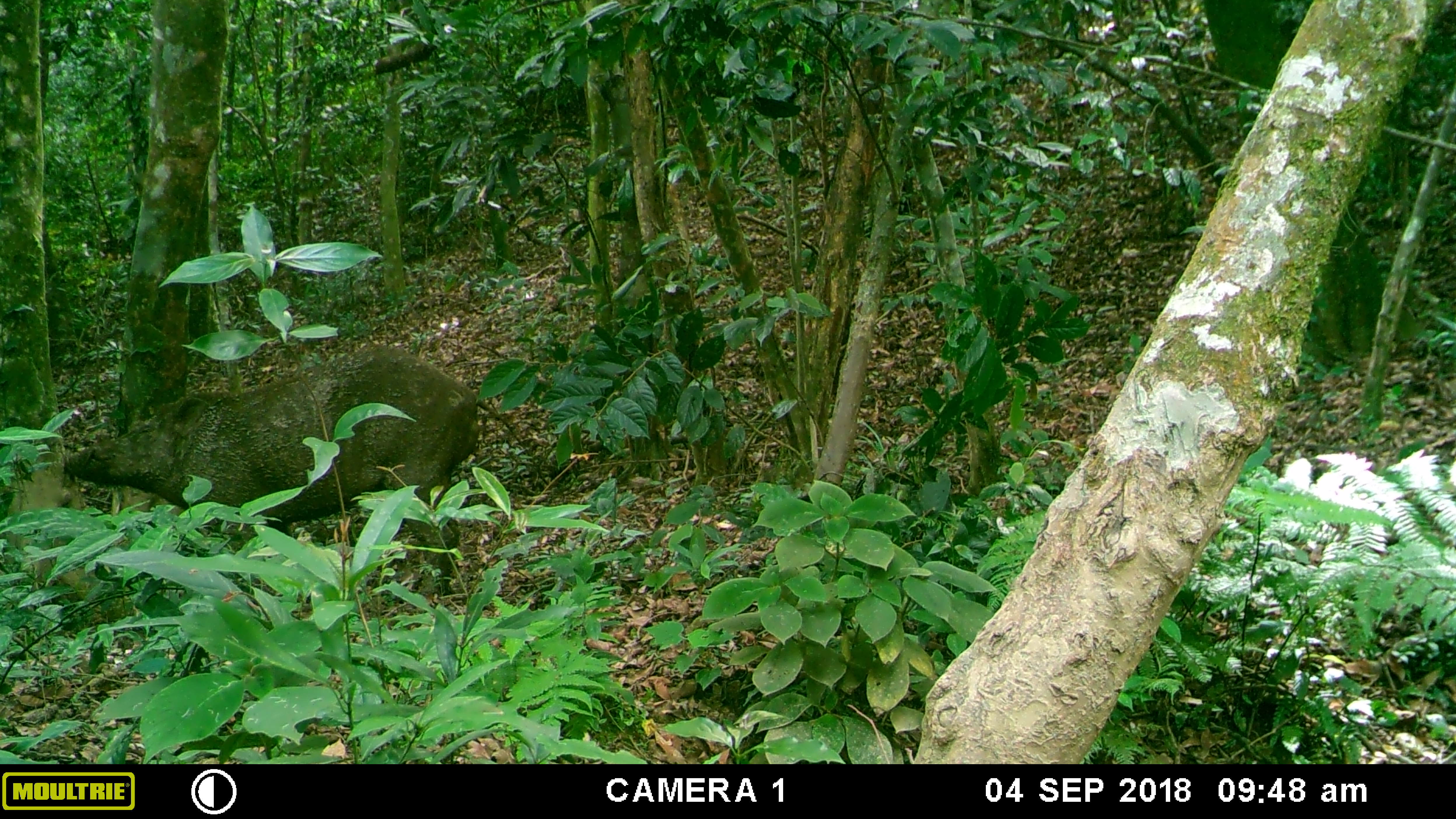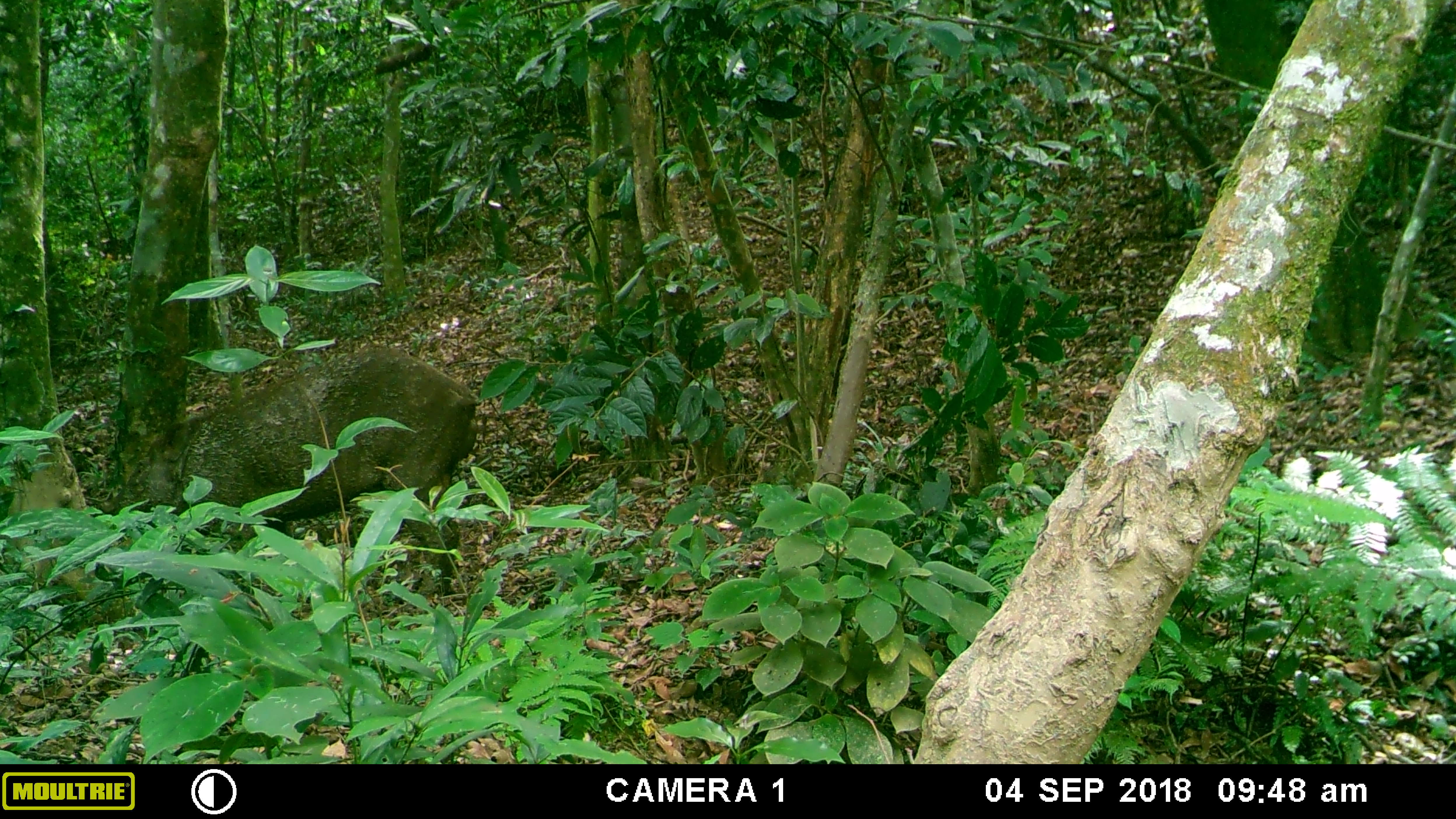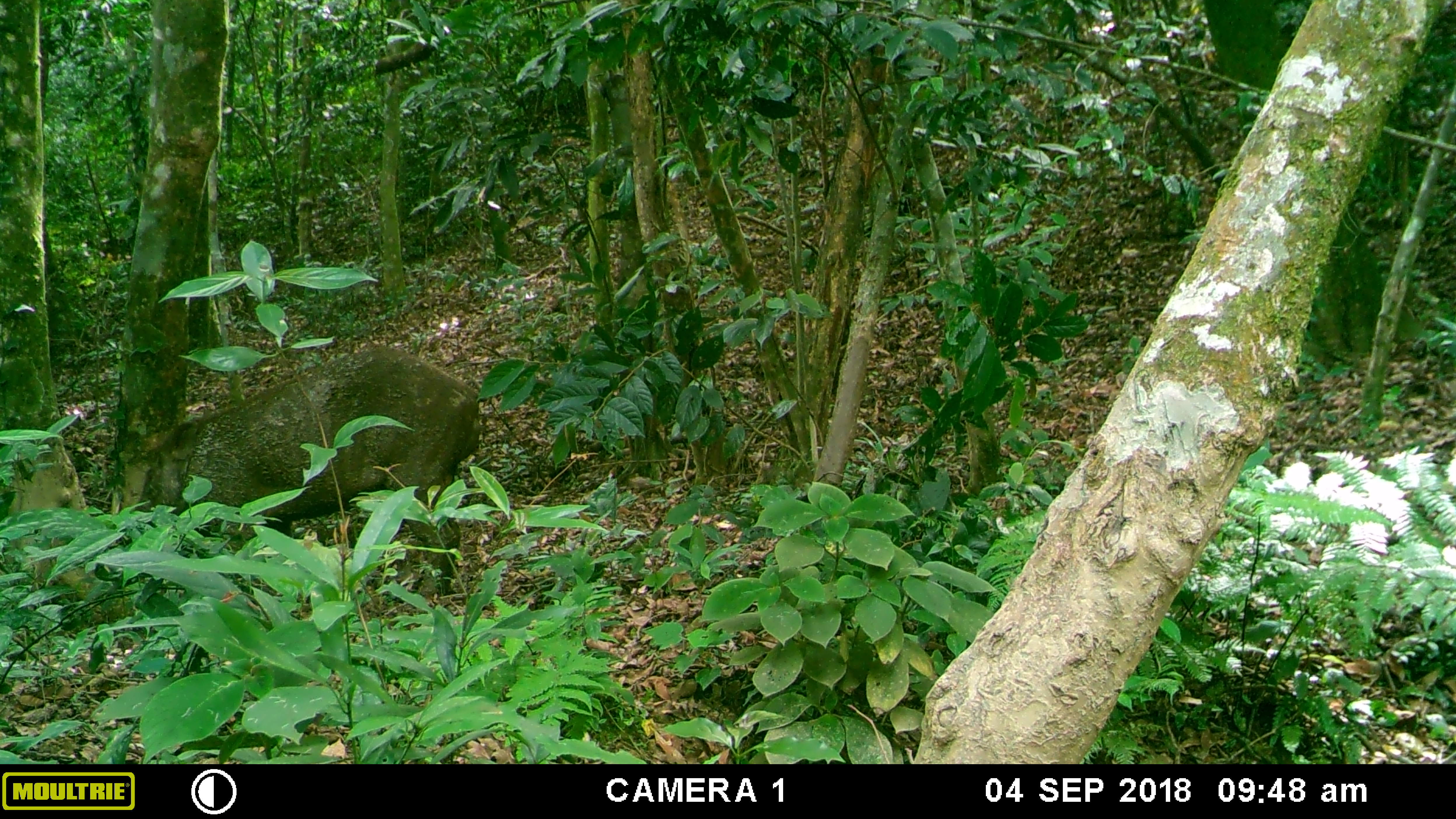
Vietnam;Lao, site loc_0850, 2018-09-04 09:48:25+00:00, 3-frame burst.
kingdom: Animalia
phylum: Chordata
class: Mammalia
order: Artiodactyla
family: Suidae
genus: Sus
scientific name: Sus scrofa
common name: eurasian wild pig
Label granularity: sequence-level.